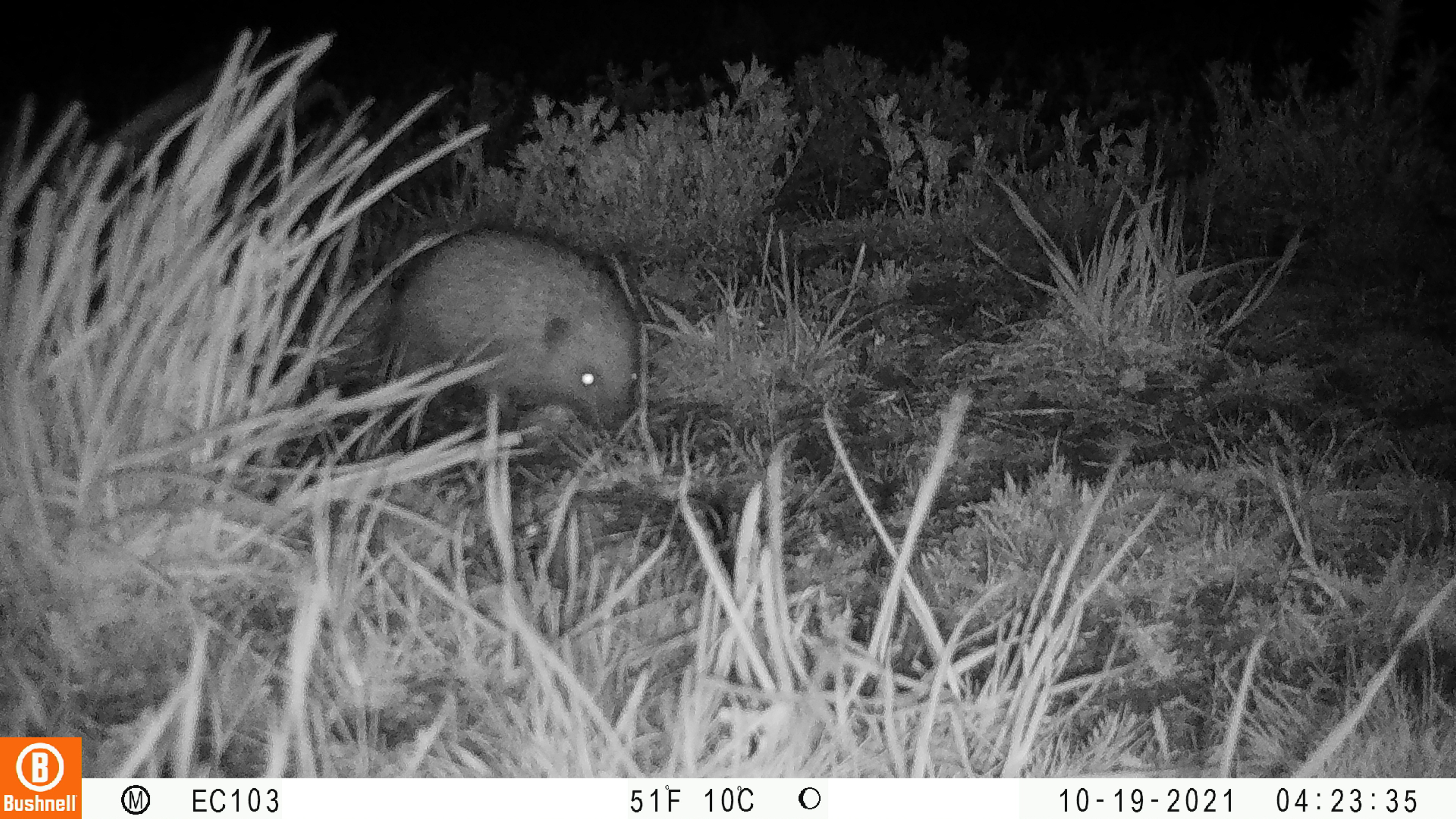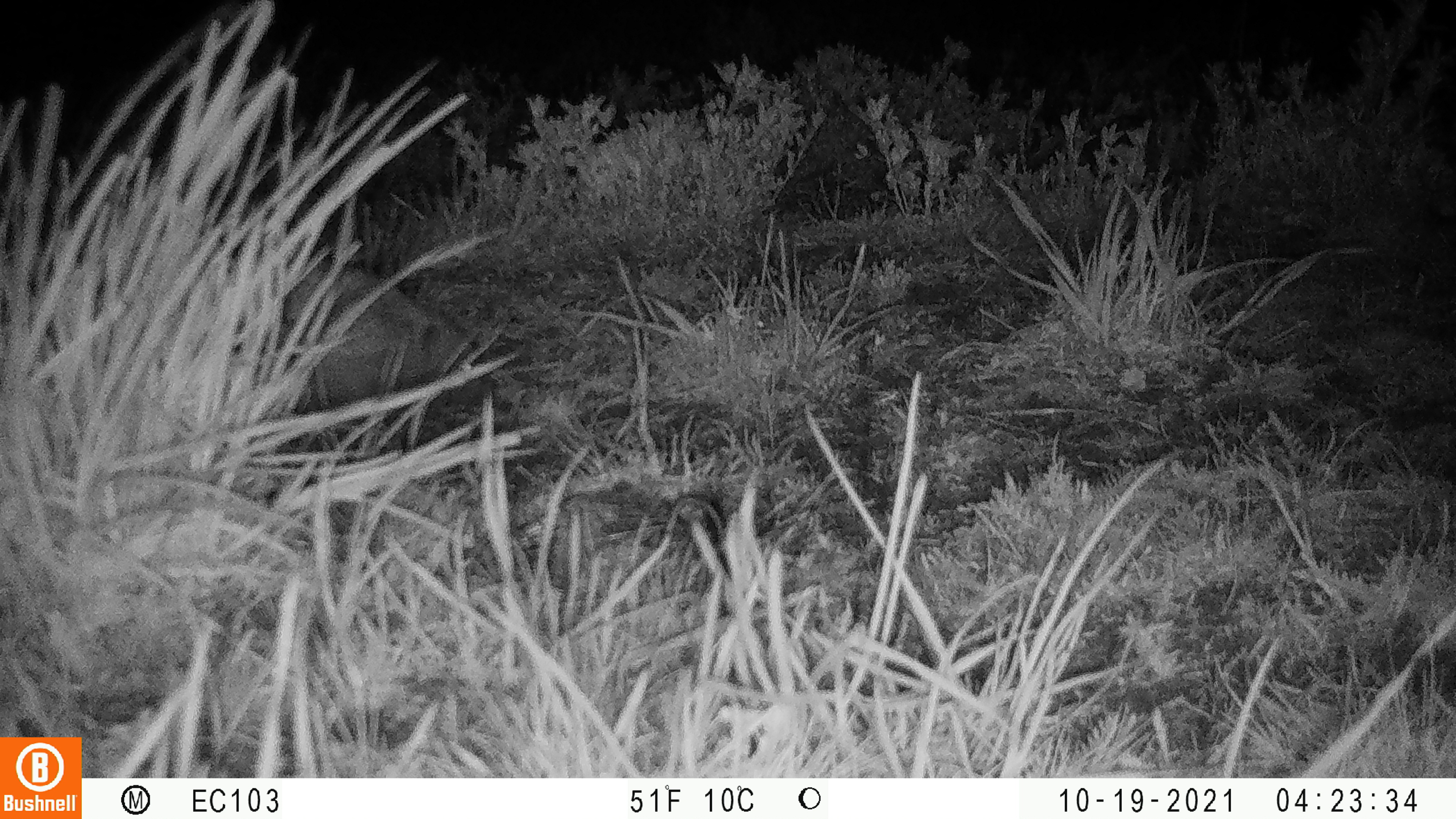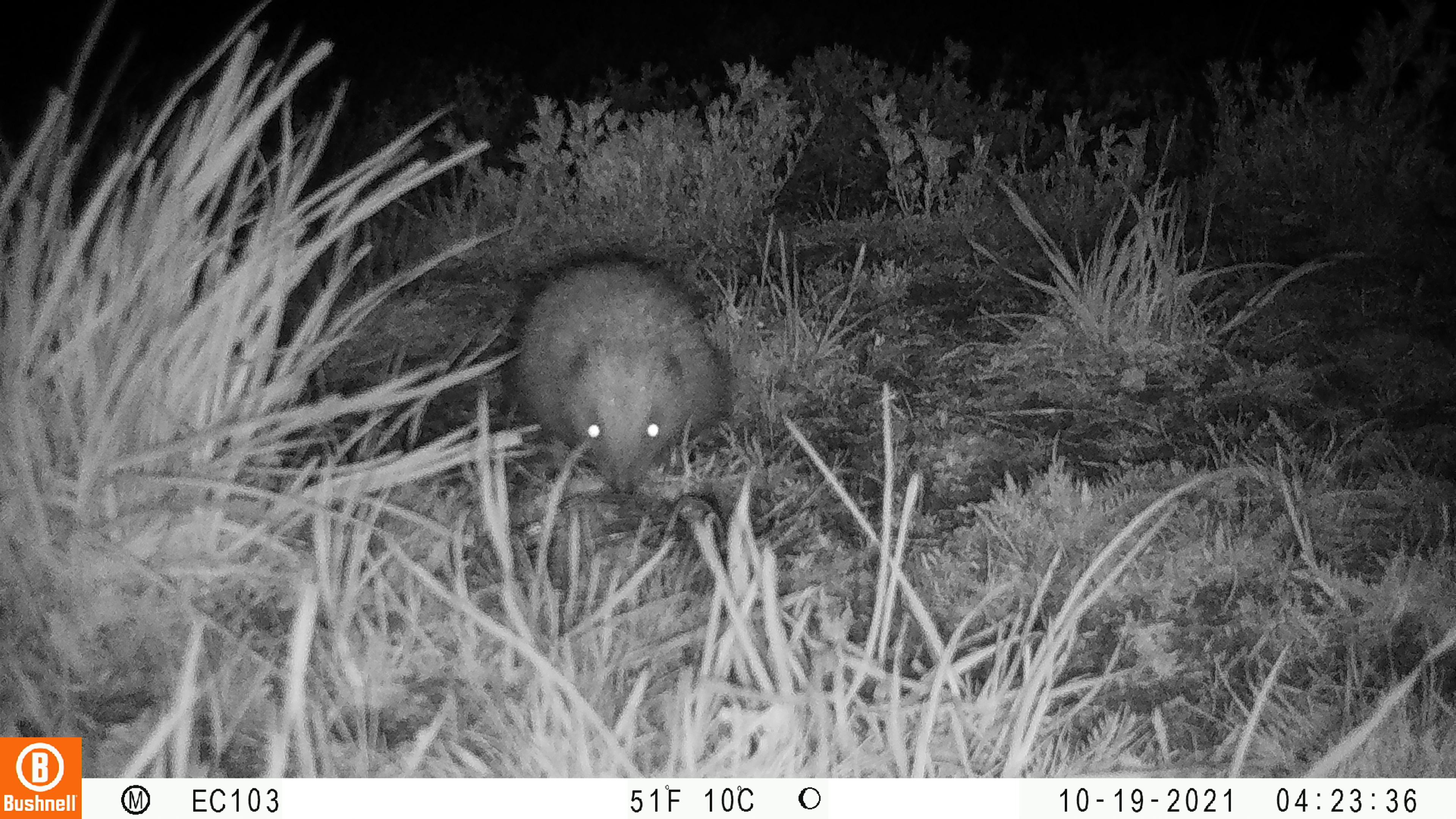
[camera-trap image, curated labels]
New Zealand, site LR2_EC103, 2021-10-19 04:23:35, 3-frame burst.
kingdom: Animalia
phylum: Chordata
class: Mammalia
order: Eulipotyphla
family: Erinaceidae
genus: Erinaceus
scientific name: Erinaceus europaeus europaeus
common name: european hedgehog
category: hedgehog